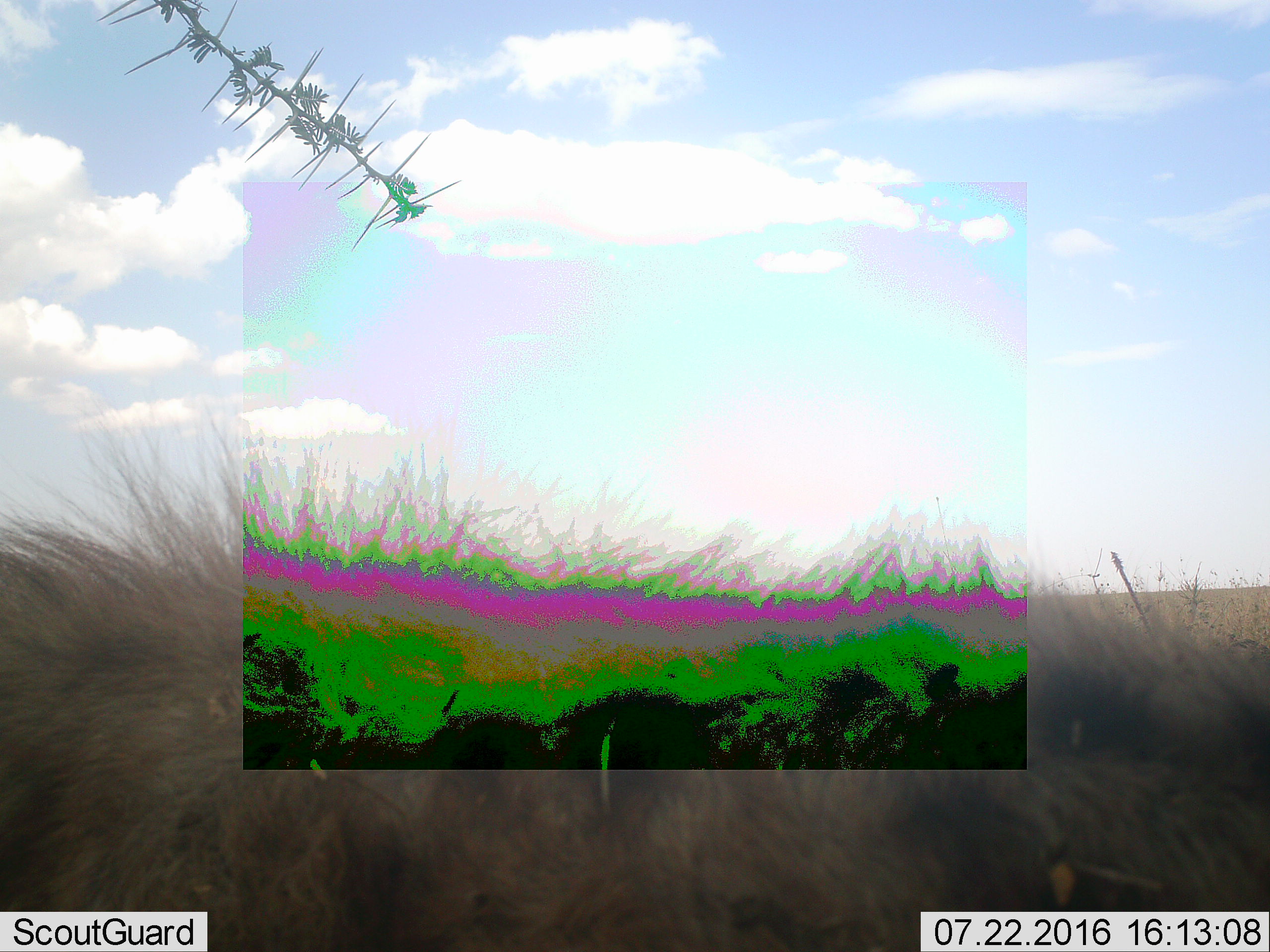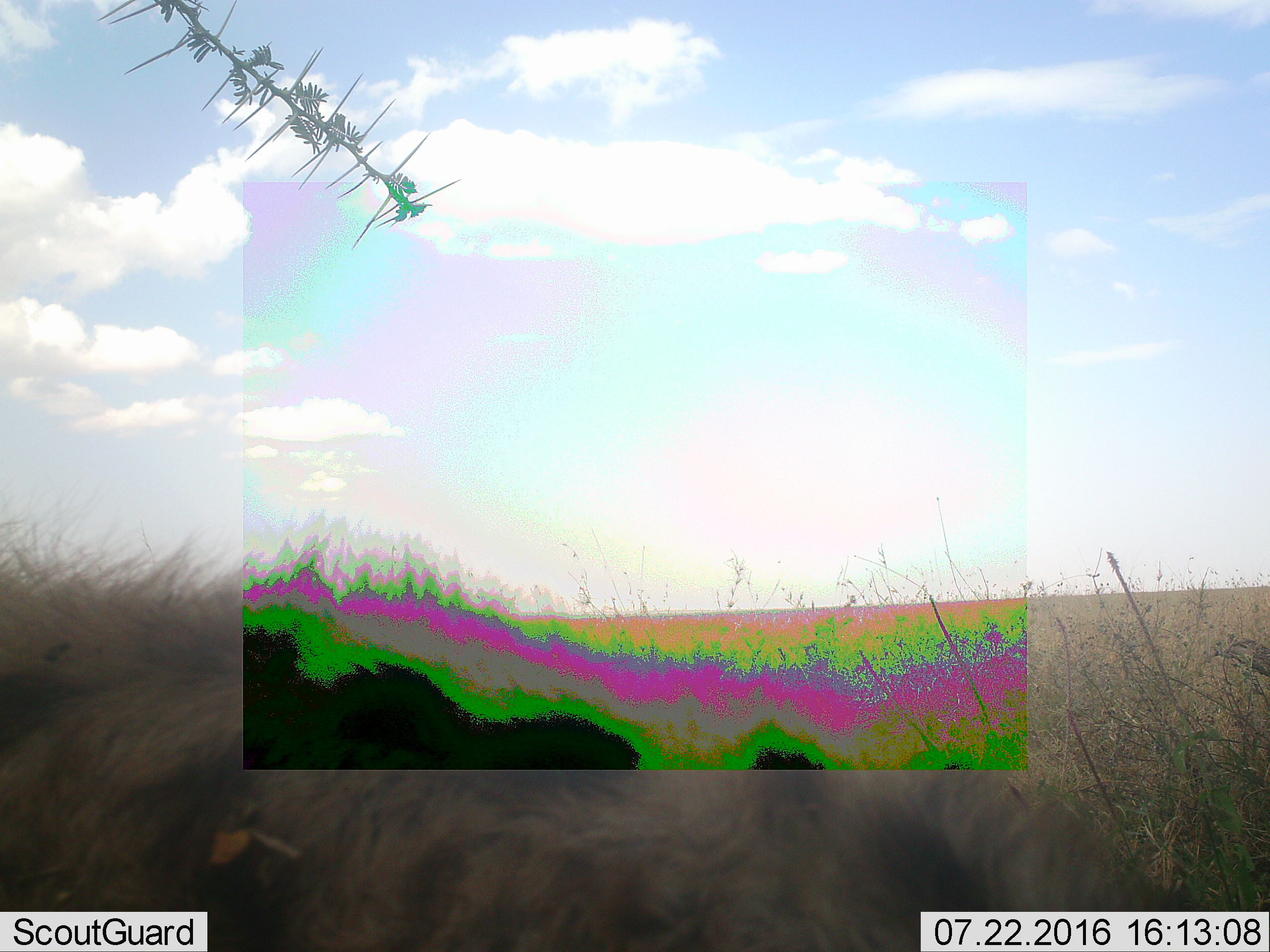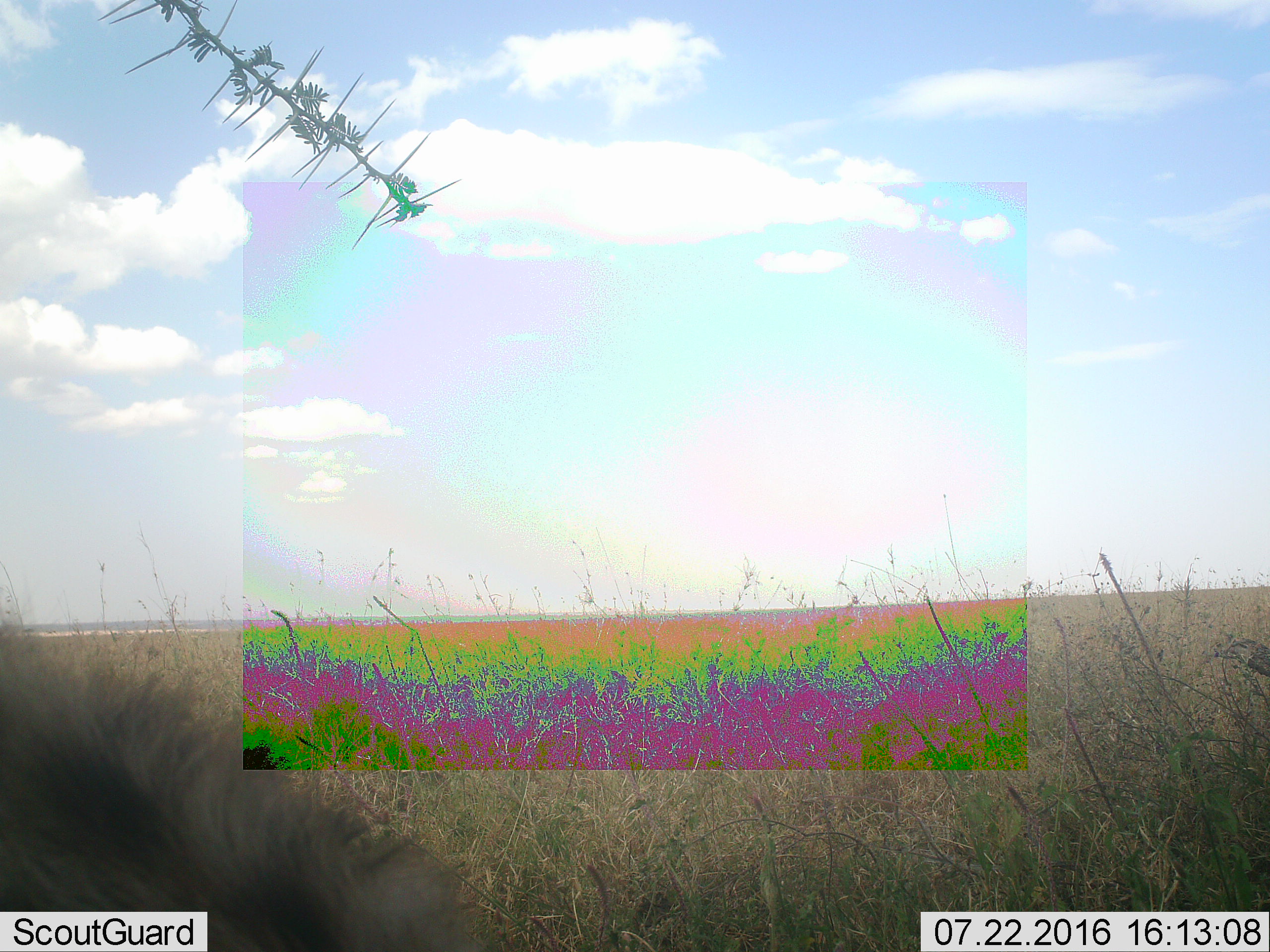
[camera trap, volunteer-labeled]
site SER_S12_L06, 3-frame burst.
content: unidentified animal